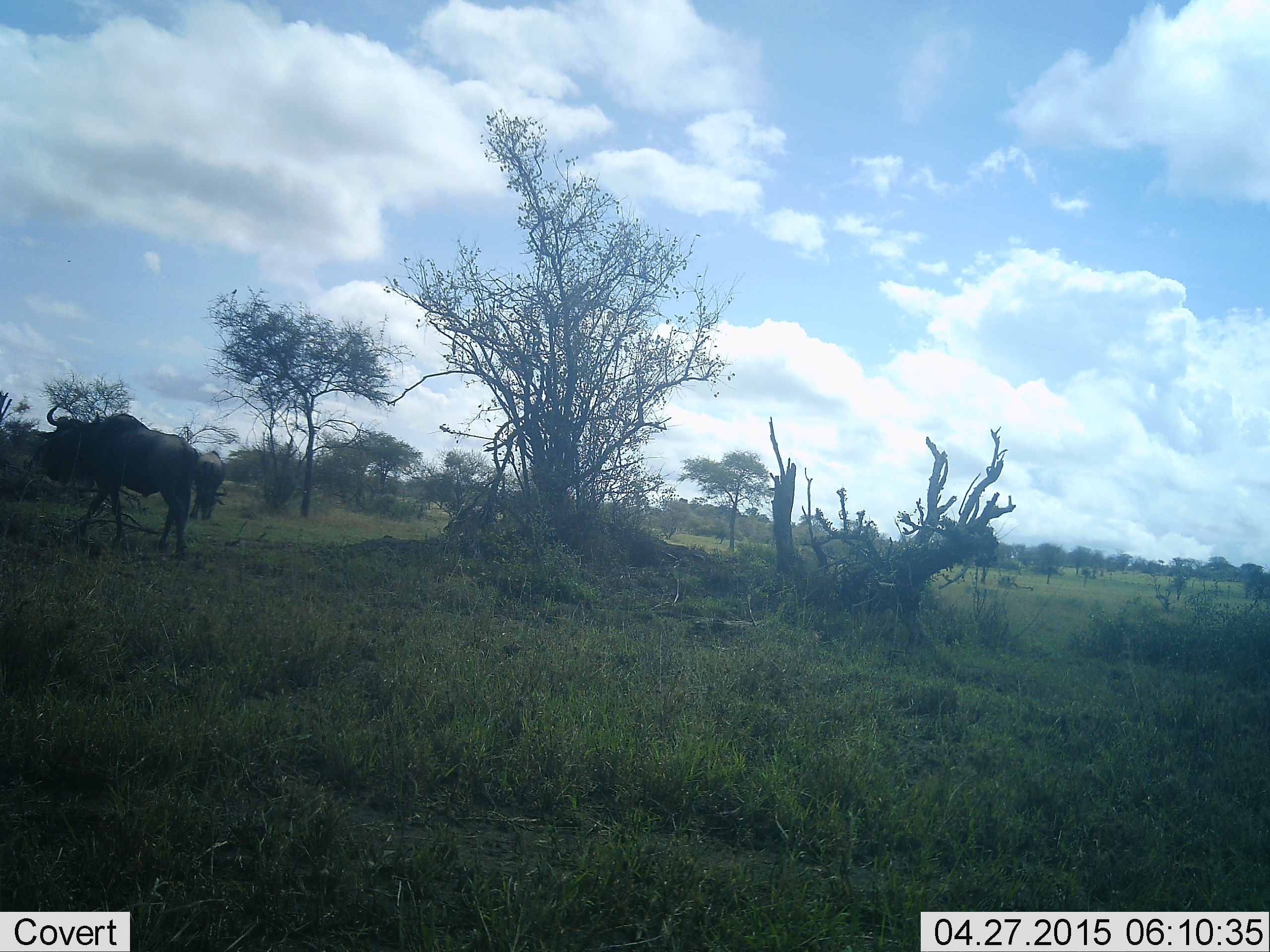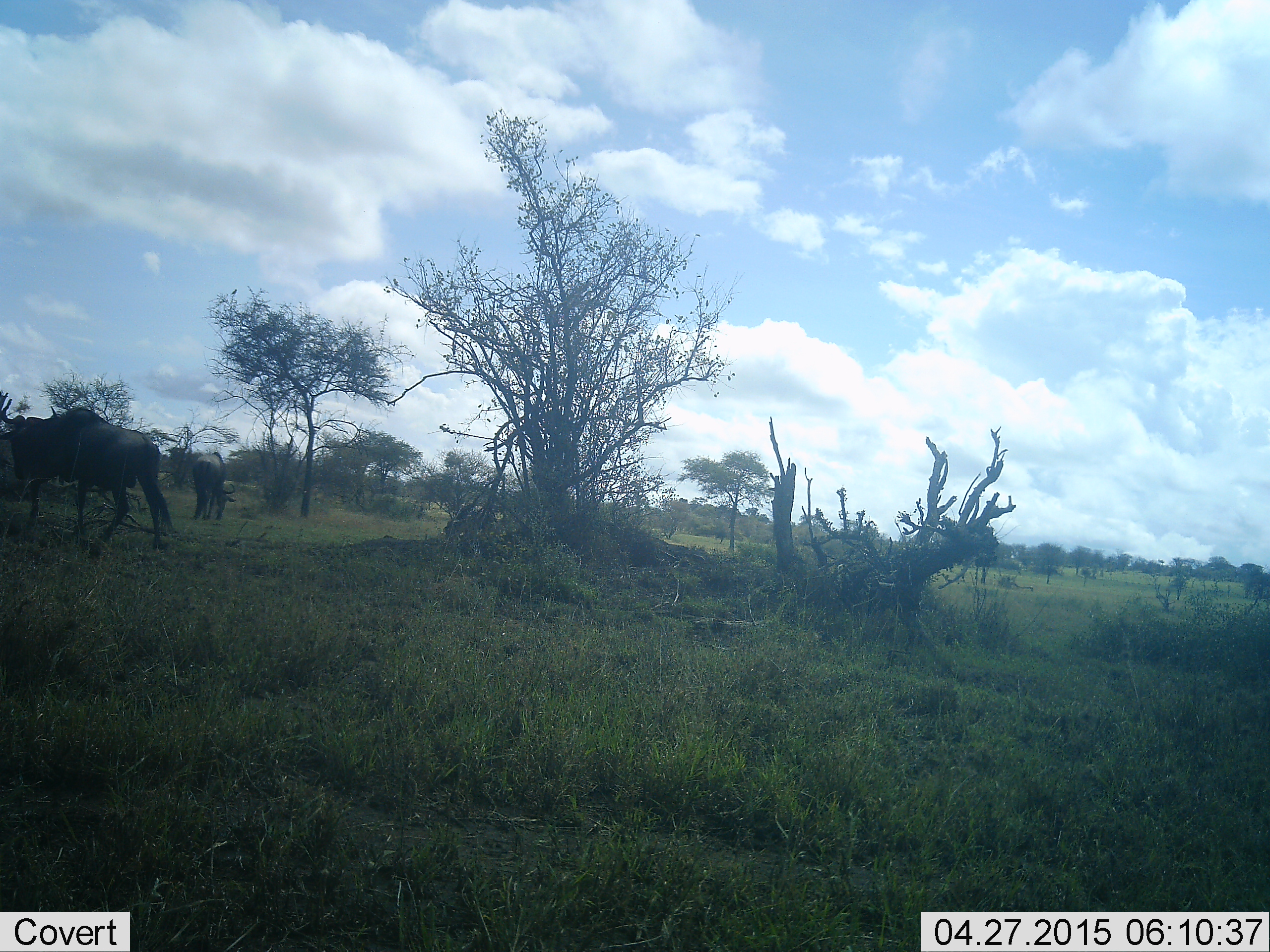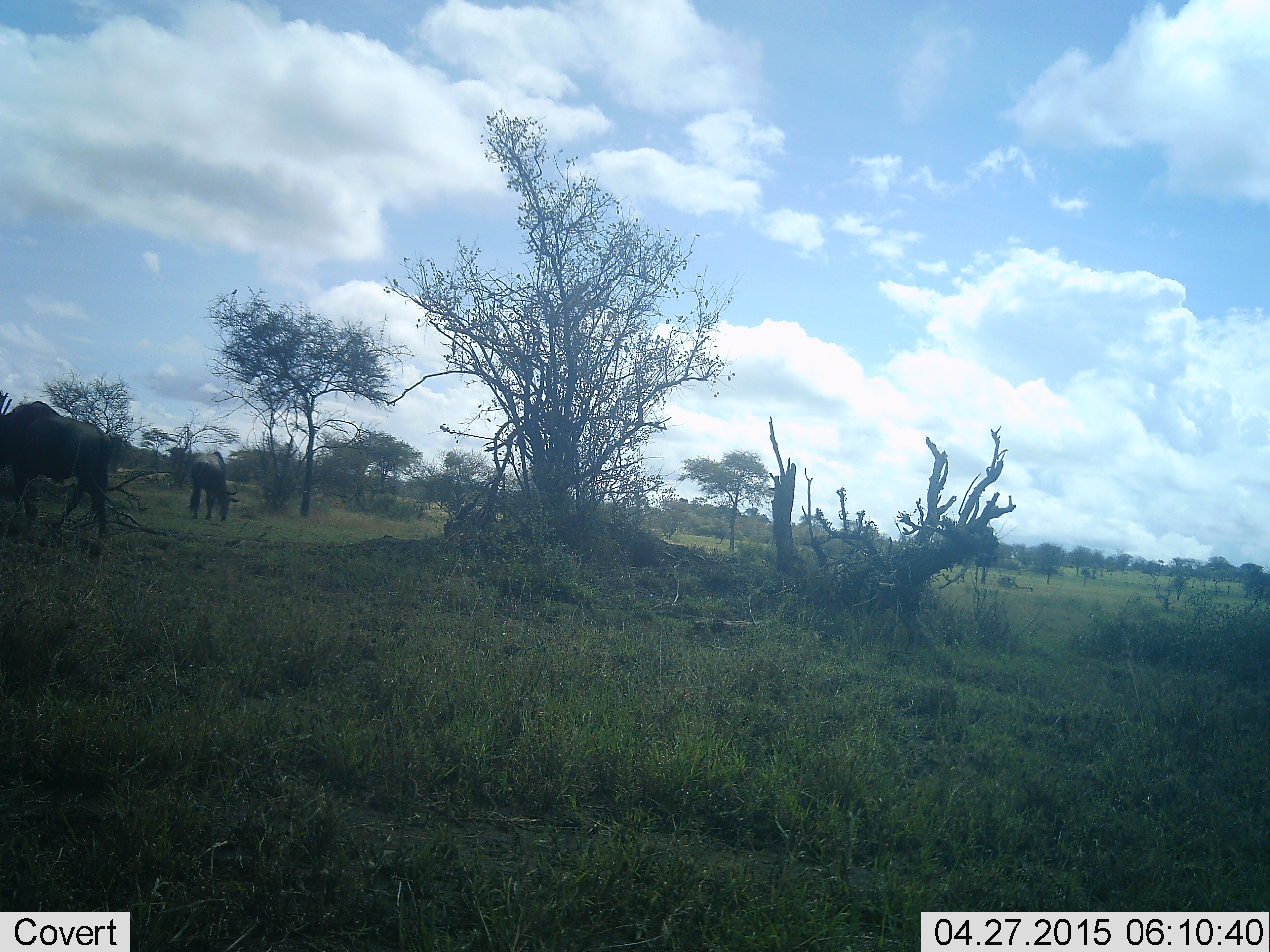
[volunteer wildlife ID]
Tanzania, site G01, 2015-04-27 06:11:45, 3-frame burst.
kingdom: Animalia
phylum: Chordata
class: Mammalia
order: Artiodactyla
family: Bovidae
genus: Connochaetes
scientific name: Connochaetes taurinus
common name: blue wildebeest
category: wildebeest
Wildebeest (blue wildebeest) (Connochaetes taurinus), count 2. Behavior (volunteer vote fractions): standing 40%, resting 0%, moving 70%, interacting 0%. Young present (vote fraction): 0%. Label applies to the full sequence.